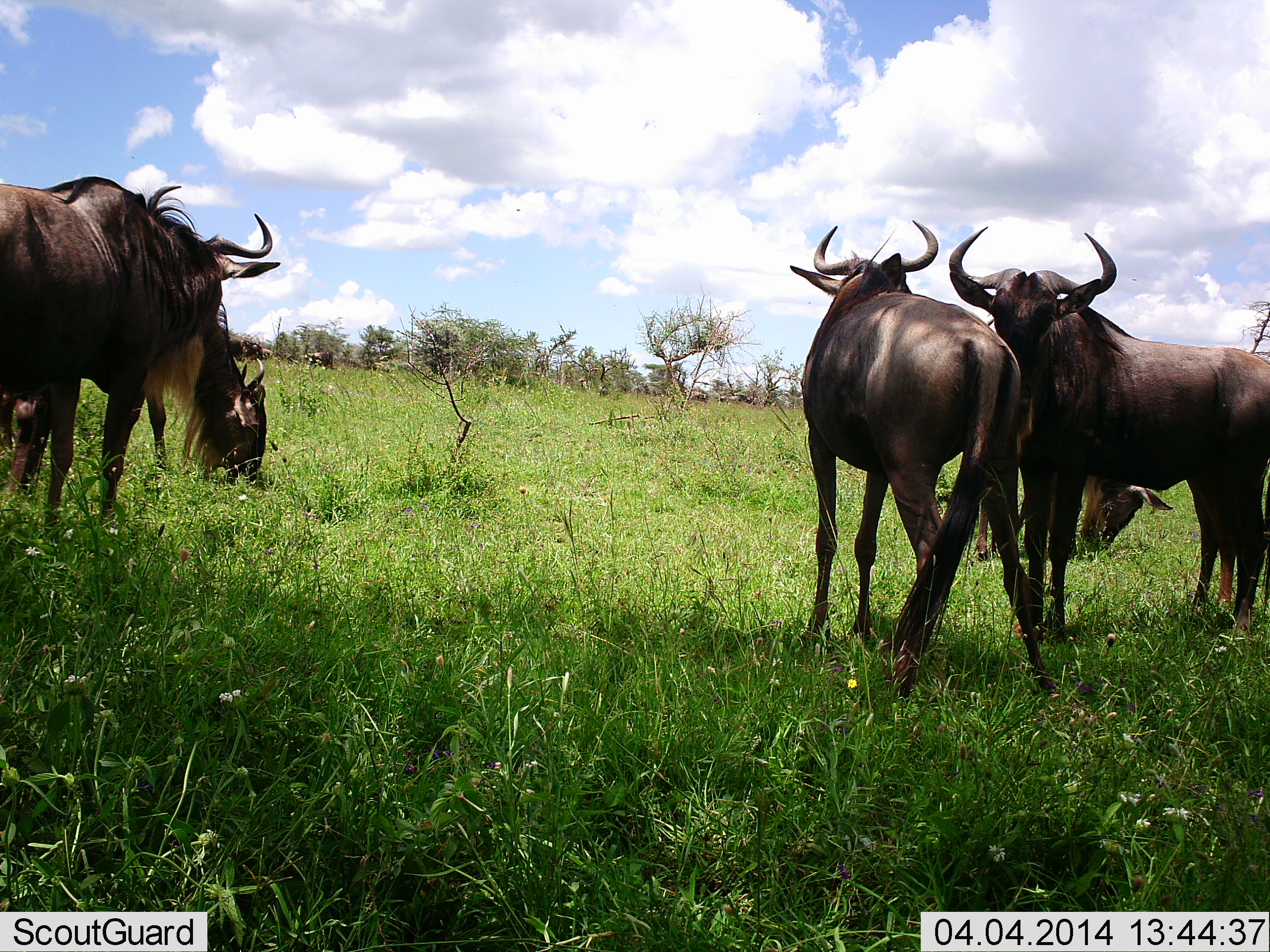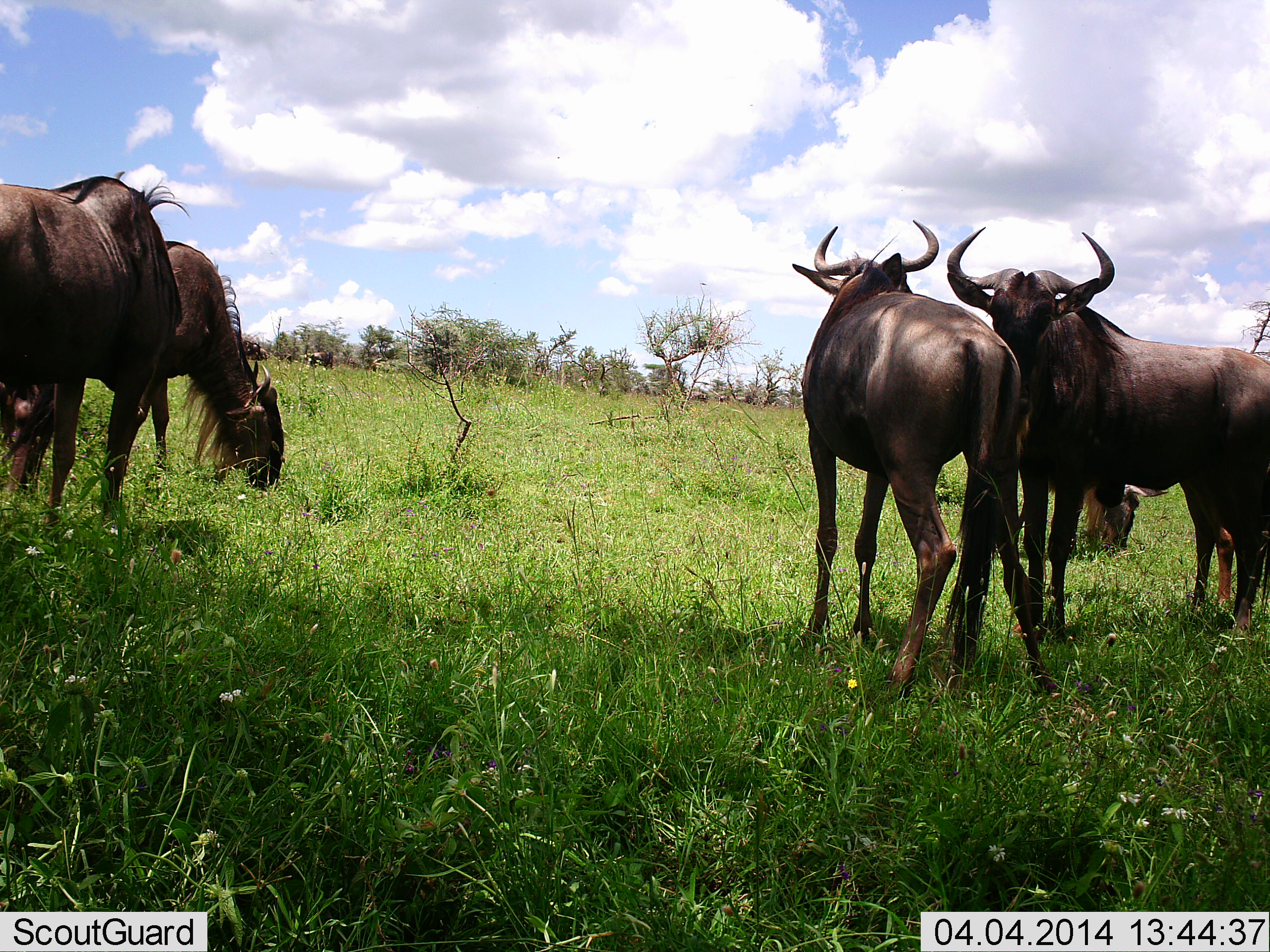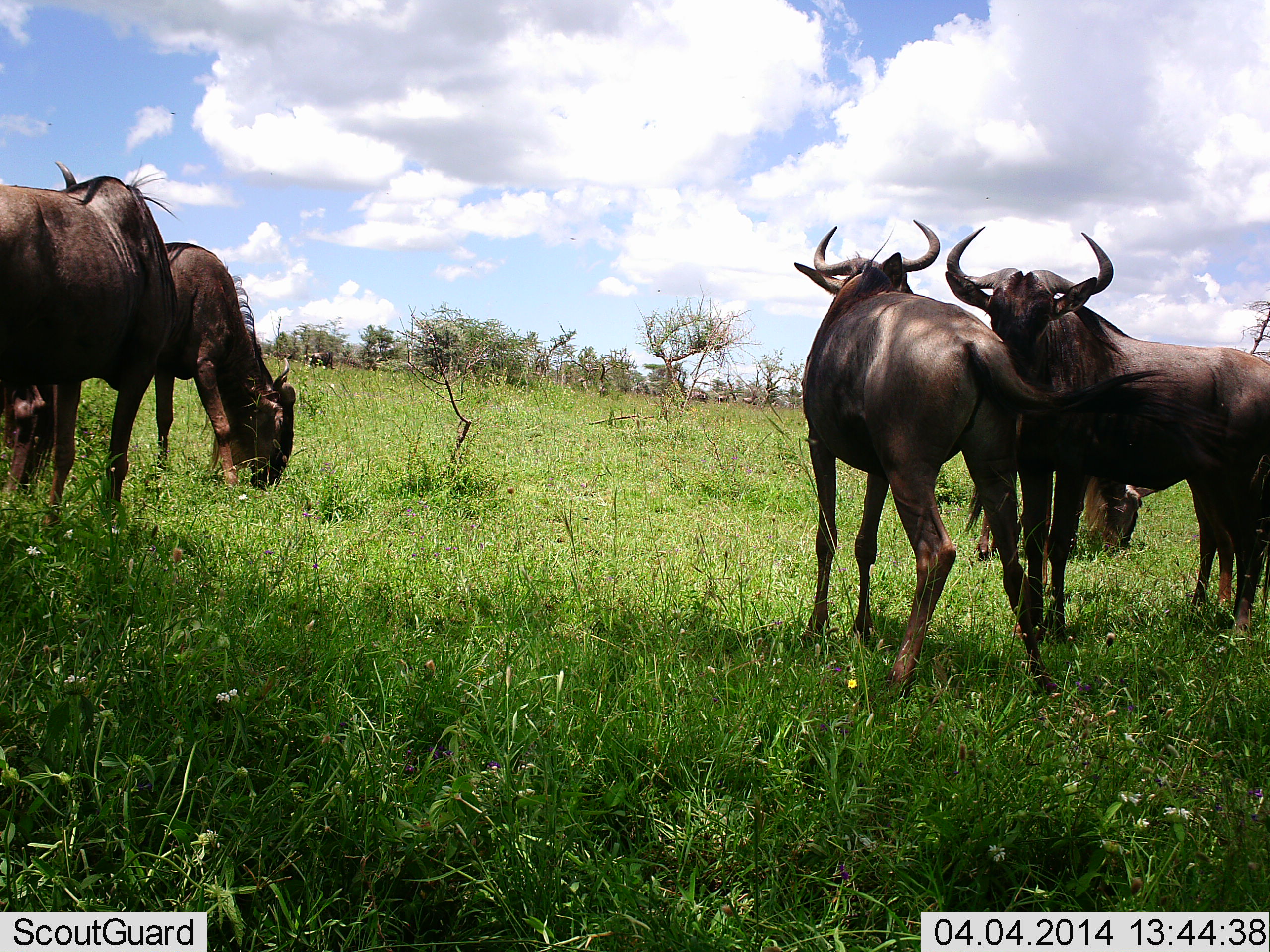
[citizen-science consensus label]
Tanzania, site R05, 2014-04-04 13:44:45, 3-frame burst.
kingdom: Animalia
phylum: Chordata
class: Mammalia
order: Artiodactyla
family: Bovidae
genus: Connochaetes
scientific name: Connochaetes taurinus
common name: blue wildebeest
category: wildebeest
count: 6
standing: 80%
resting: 0%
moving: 30%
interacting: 0%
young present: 0%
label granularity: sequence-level